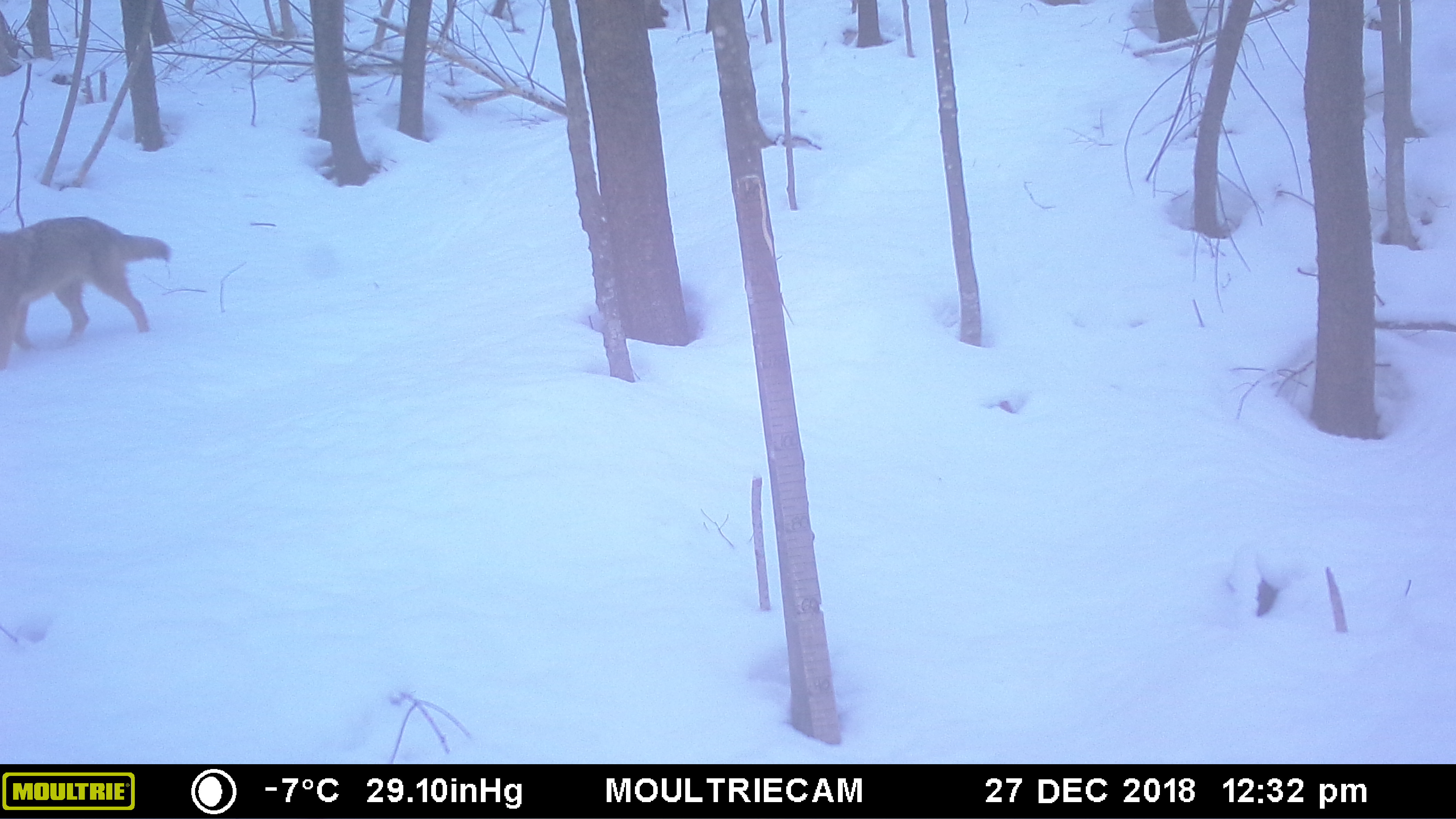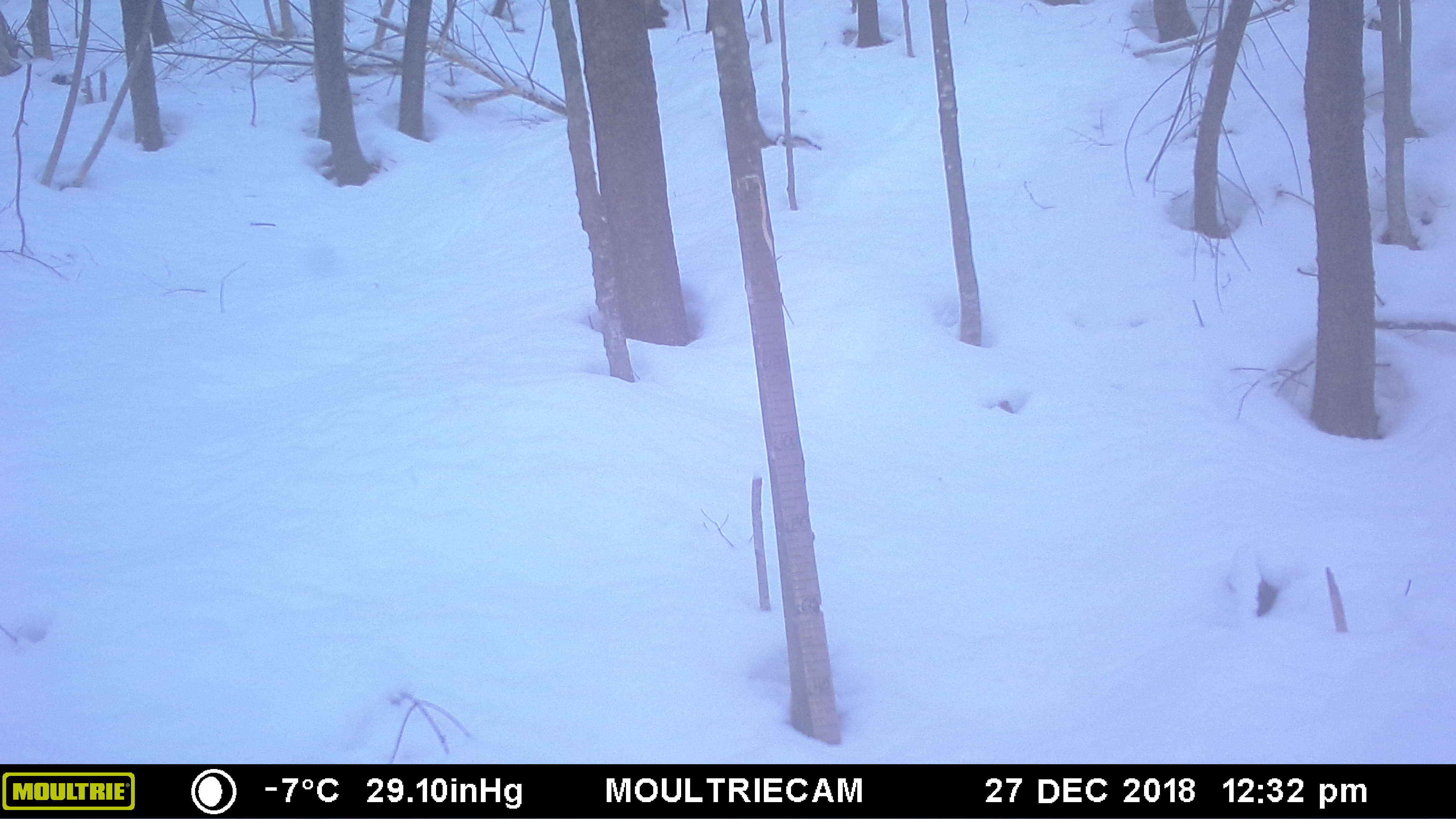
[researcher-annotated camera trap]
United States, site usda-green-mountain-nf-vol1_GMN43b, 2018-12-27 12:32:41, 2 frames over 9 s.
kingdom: Animalia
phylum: Chordata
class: Mammalia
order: Carnivora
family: Canidae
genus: Canis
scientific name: Canis latrans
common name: coyote